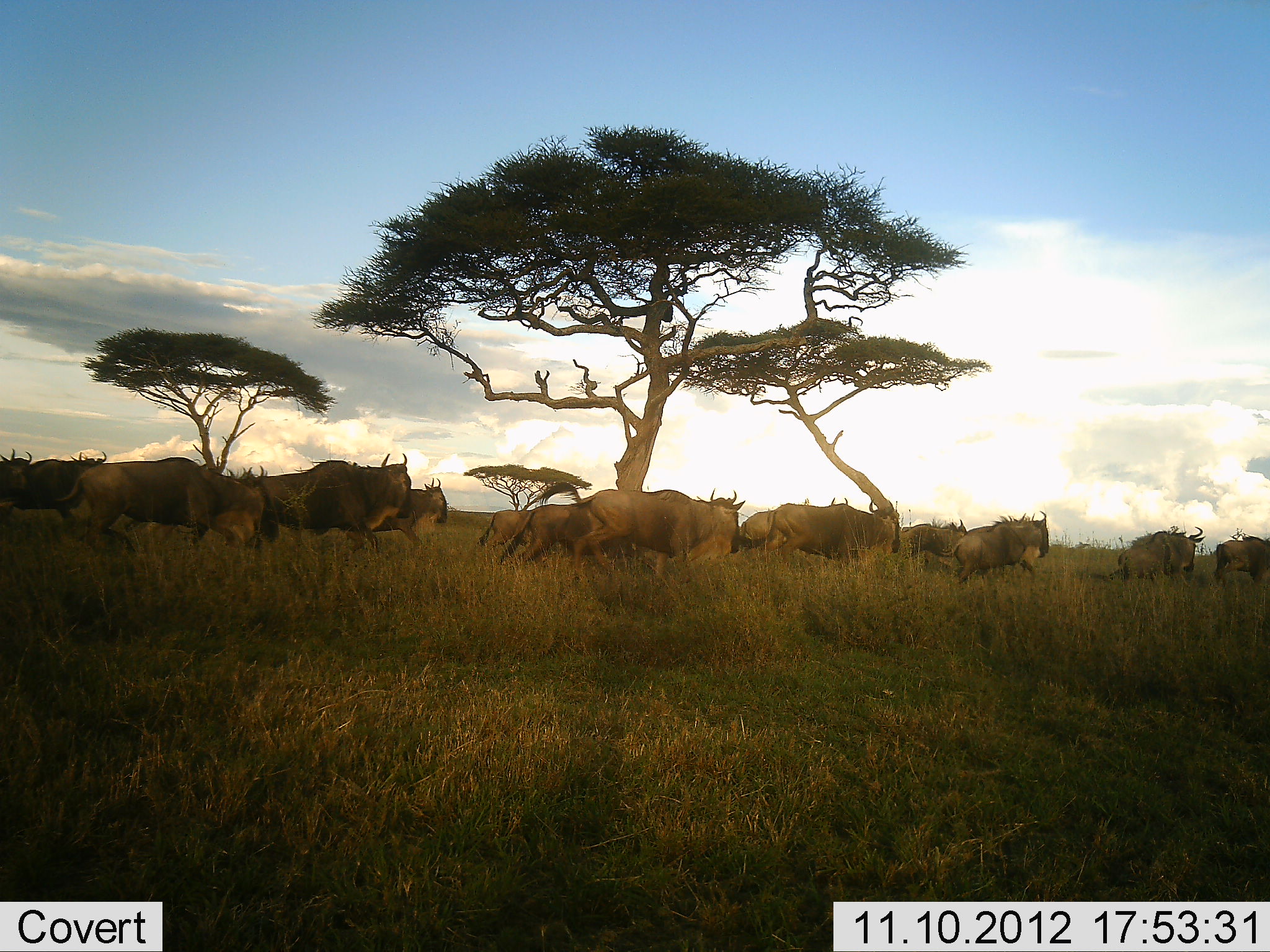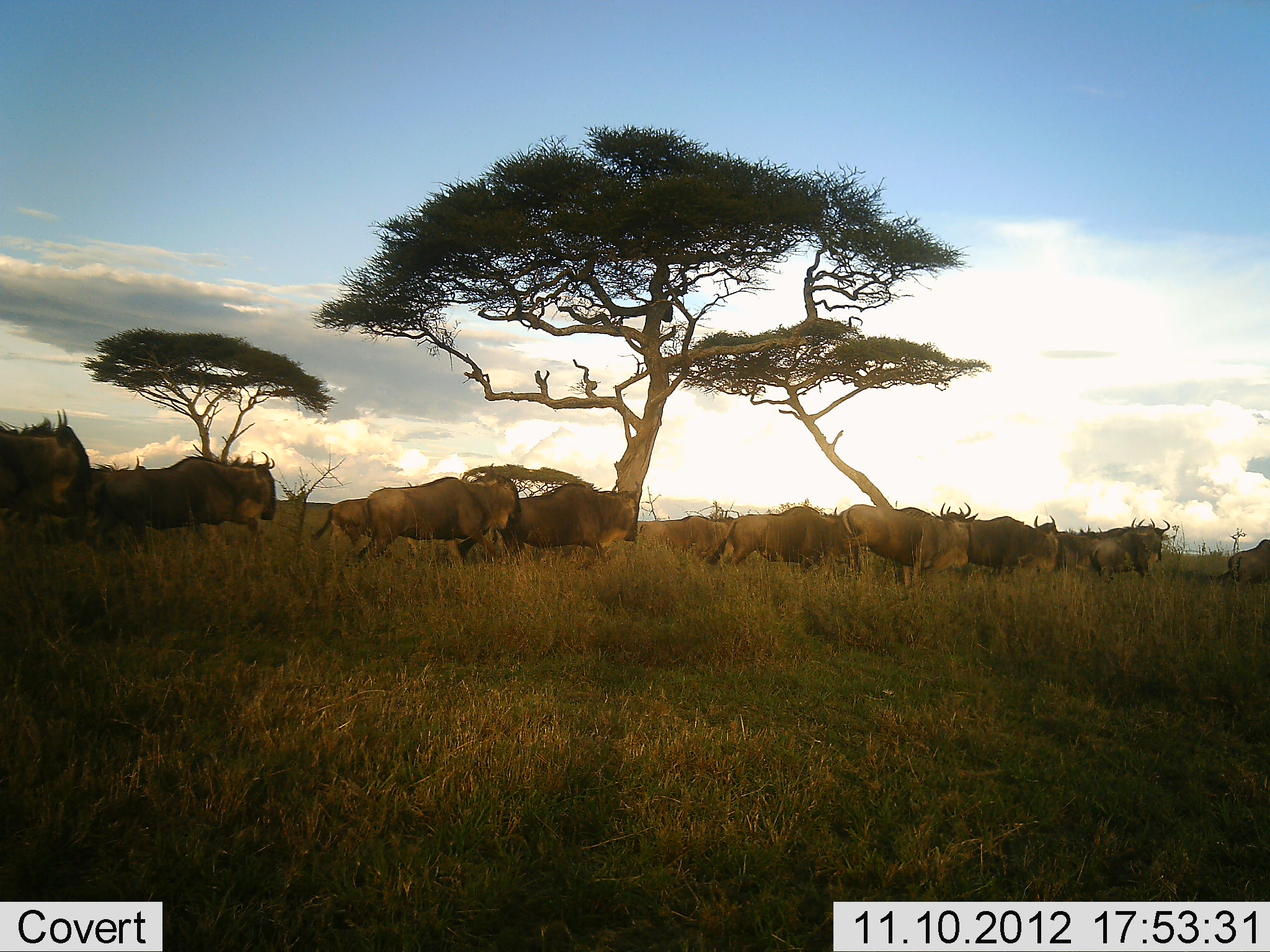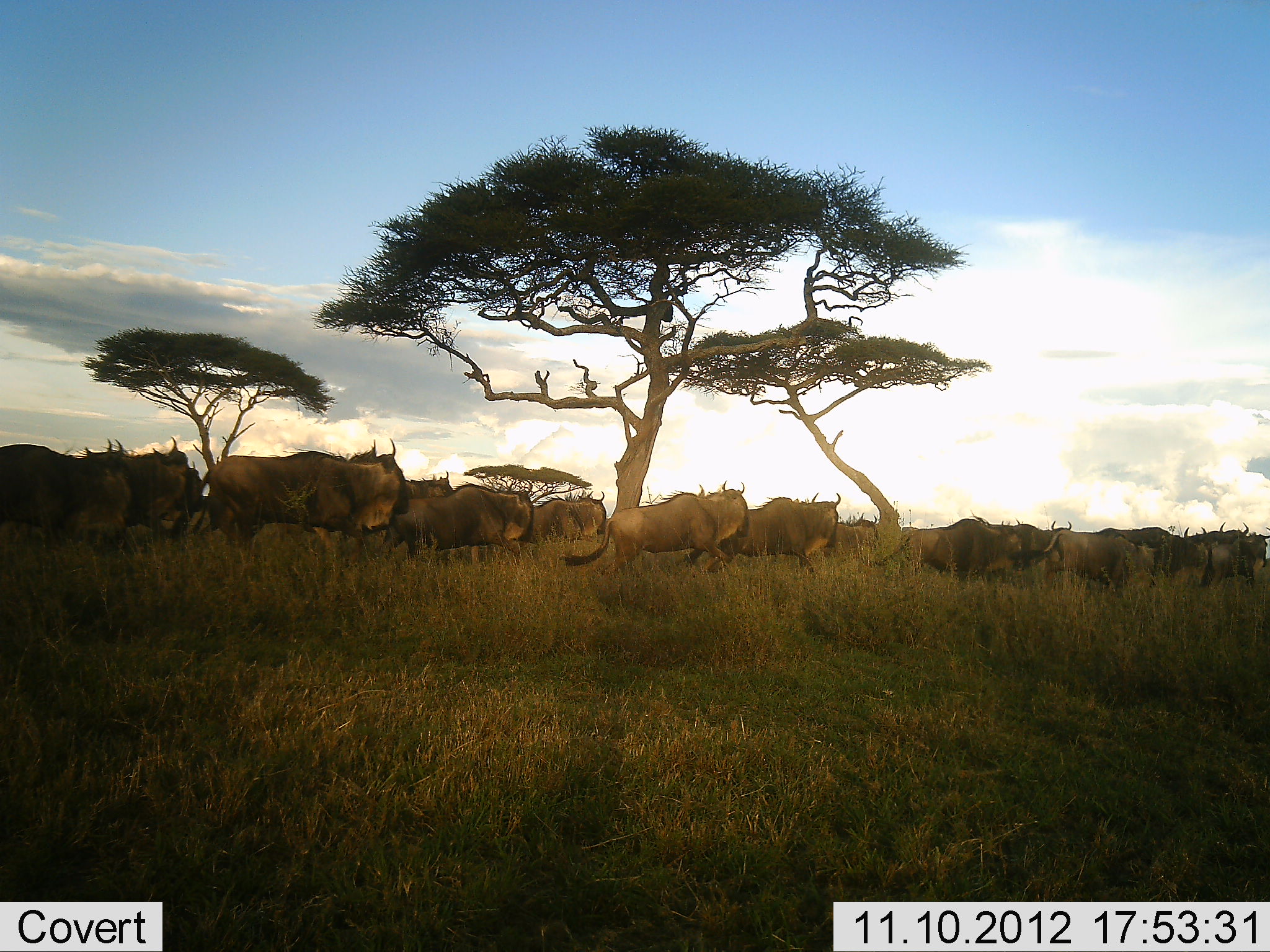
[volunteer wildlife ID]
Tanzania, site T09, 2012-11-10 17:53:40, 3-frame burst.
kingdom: Animalia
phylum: Chordata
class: Mammalia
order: Artiodactyla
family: Bovidae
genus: Connochaetes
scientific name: Connochaetes taurinus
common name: blue wildebeest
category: wildebeest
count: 11-50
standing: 0%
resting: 0%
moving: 100%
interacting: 0%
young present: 0%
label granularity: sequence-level